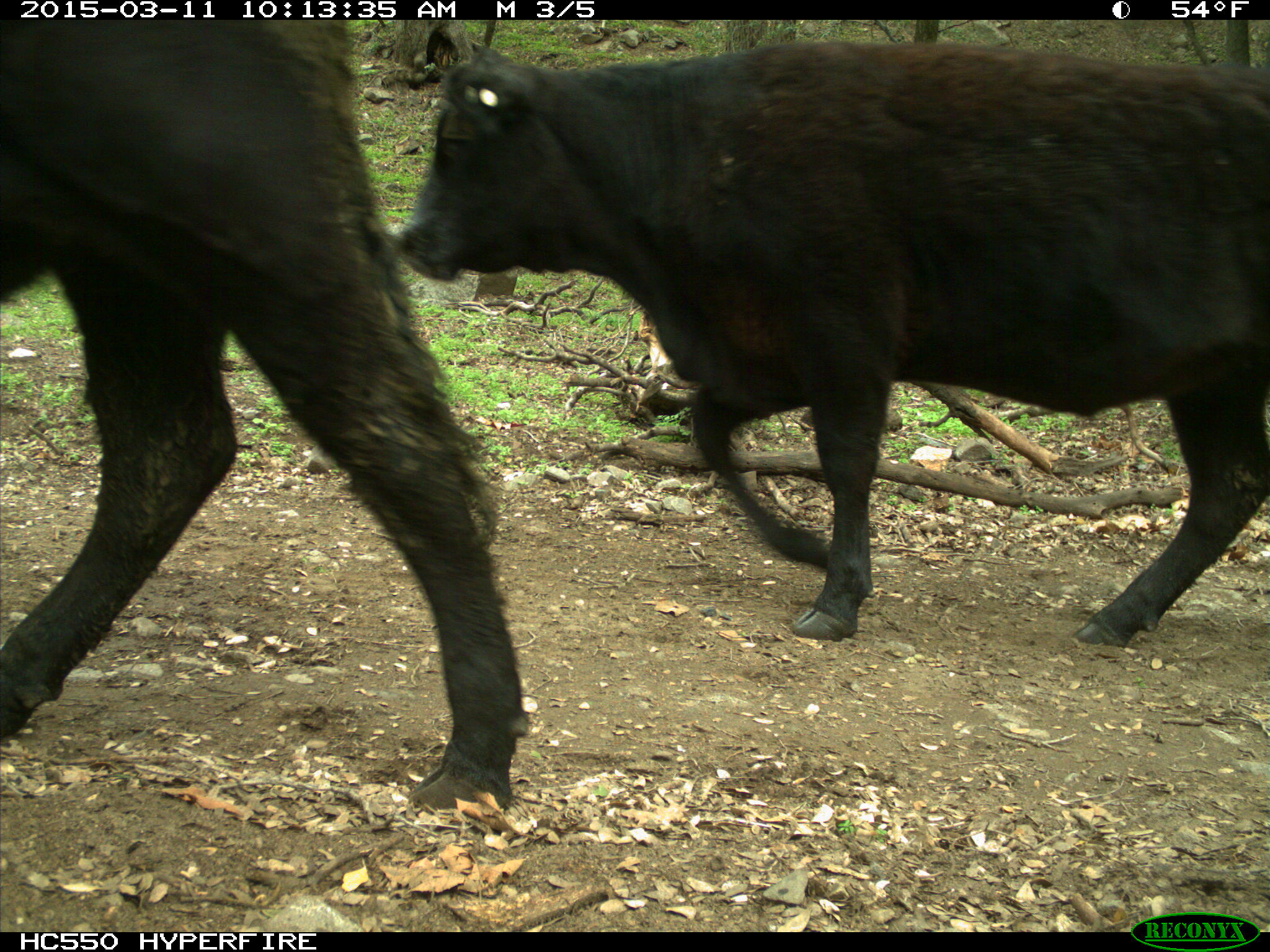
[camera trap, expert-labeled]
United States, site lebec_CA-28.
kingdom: Animalia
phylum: Chordata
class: Mammalia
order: Artiodactyla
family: Bovidae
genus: Bos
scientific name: Bos taurus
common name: domestic cow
Bos taurus (domestic cow).